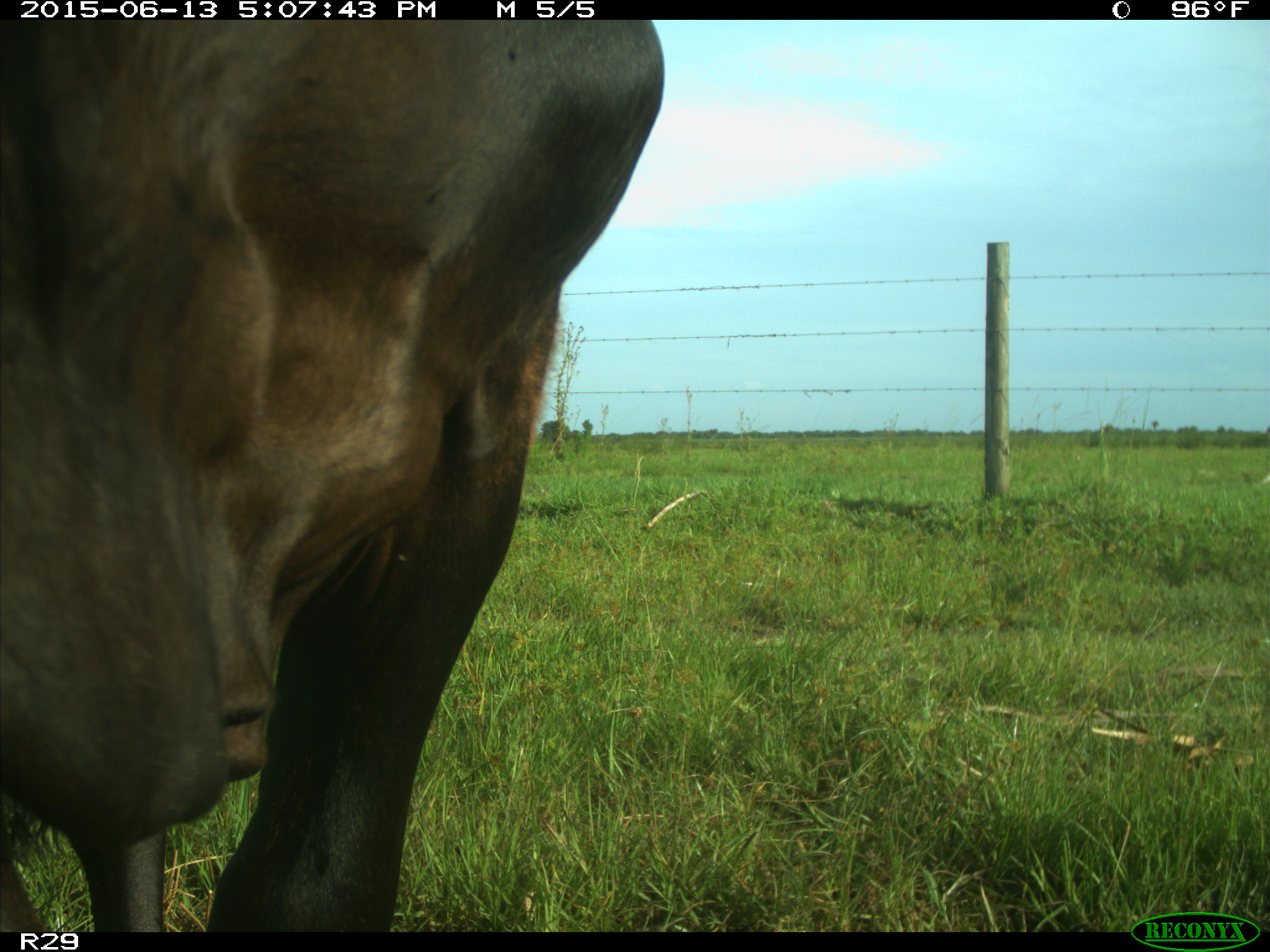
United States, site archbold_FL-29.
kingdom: Animalia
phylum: Chordata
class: Mammalia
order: Artiodactyla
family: Bovidae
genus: Bos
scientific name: Bos taurus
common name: domestic cow